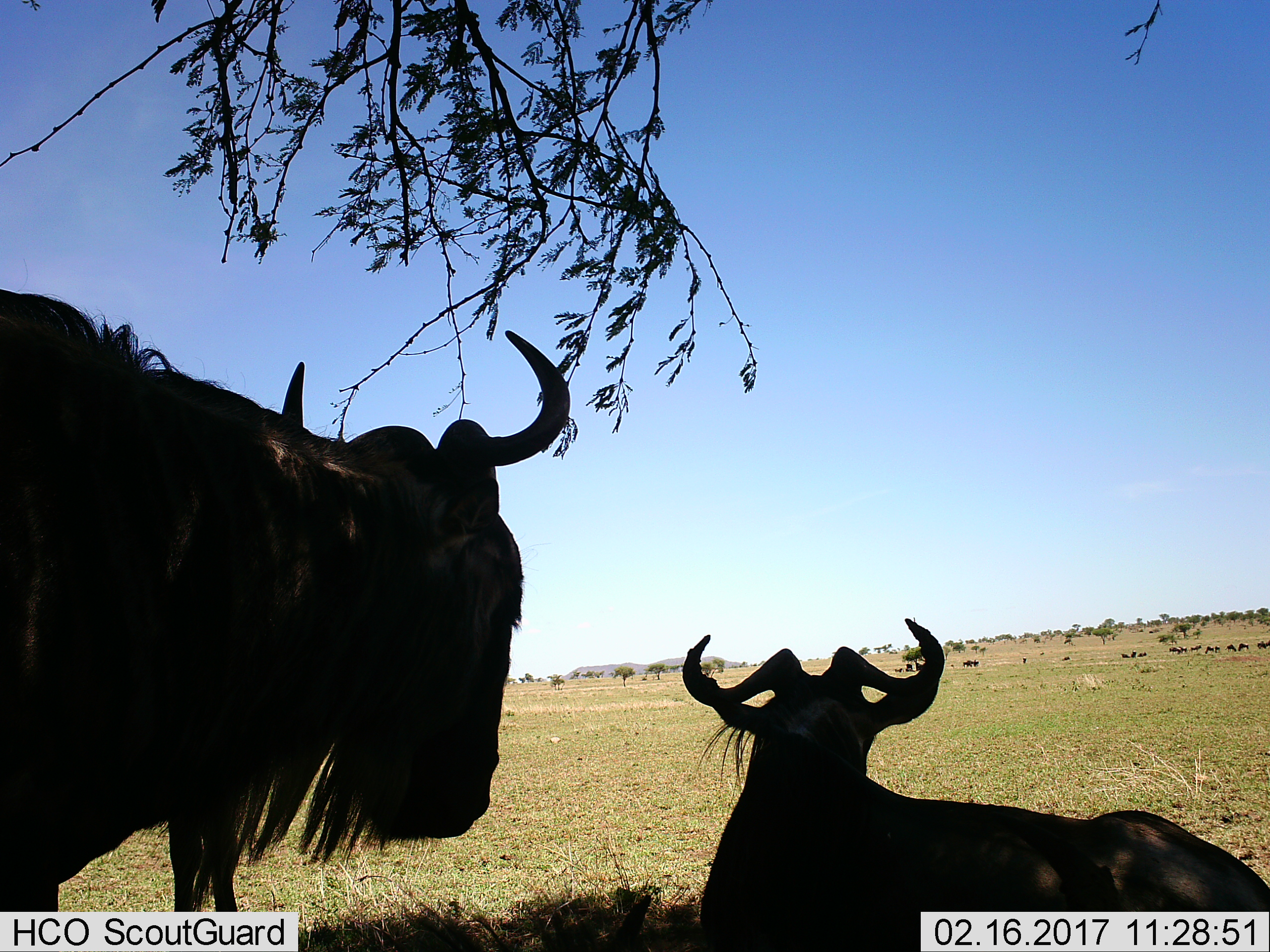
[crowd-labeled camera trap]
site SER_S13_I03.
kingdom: Animalia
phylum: Chordata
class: Mammalia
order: Artiodactyla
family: Bovidae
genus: Connochaetes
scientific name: Connochaetes taurinus taurinus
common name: blue wildebeest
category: wildebeestblue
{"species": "wildebeestblue (blue wildebeest) (Connochaetes taurinus taurinus)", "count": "11-50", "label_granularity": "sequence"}